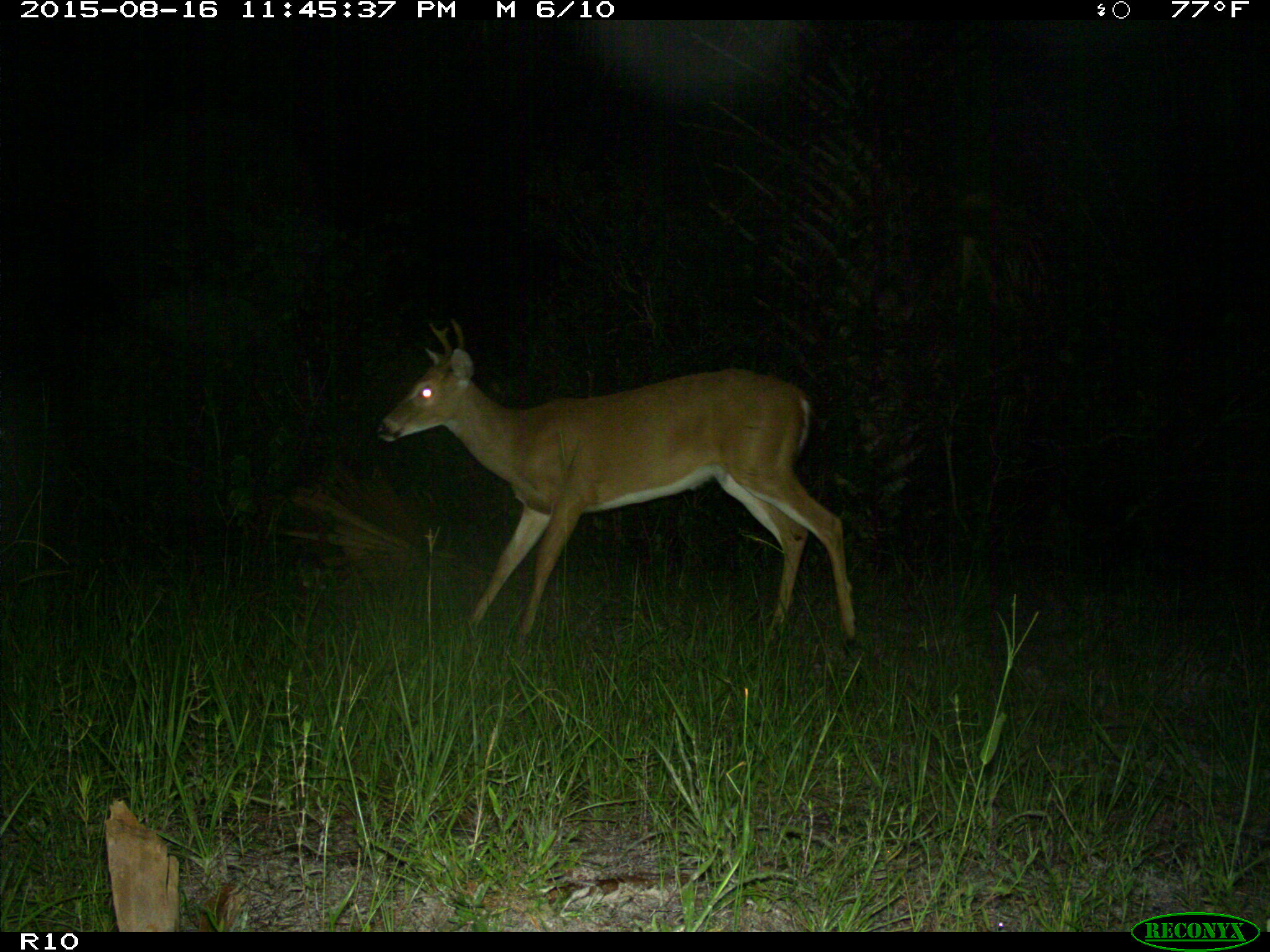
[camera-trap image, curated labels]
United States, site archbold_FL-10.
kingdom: Animalia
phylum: Chordata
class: Mammalia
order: Artiodactyla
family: Cervidae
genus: Odocoileus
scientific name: Odocoileus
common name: deer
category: unidentified deer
Unidentified deer (deer) (Odocoileus).